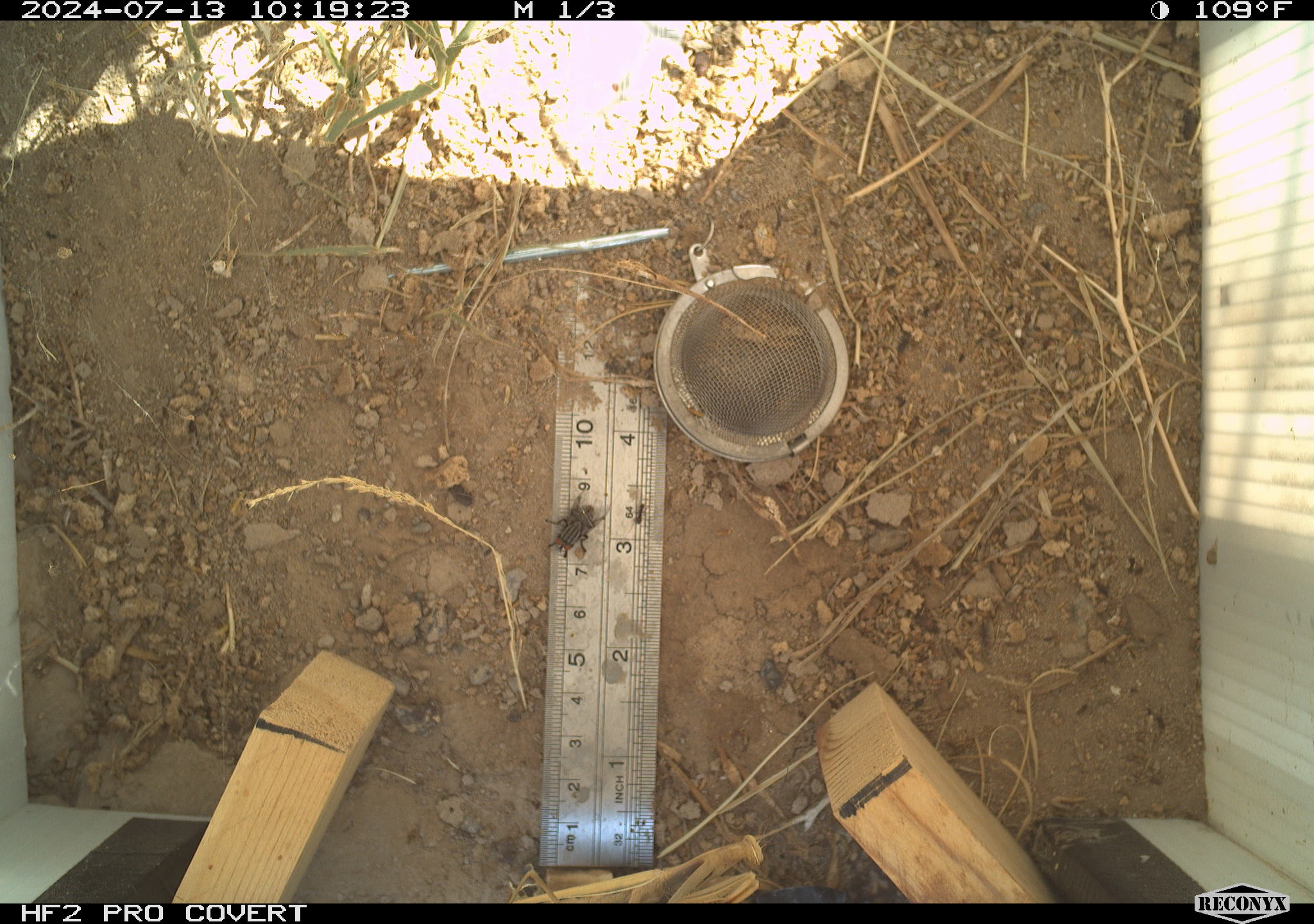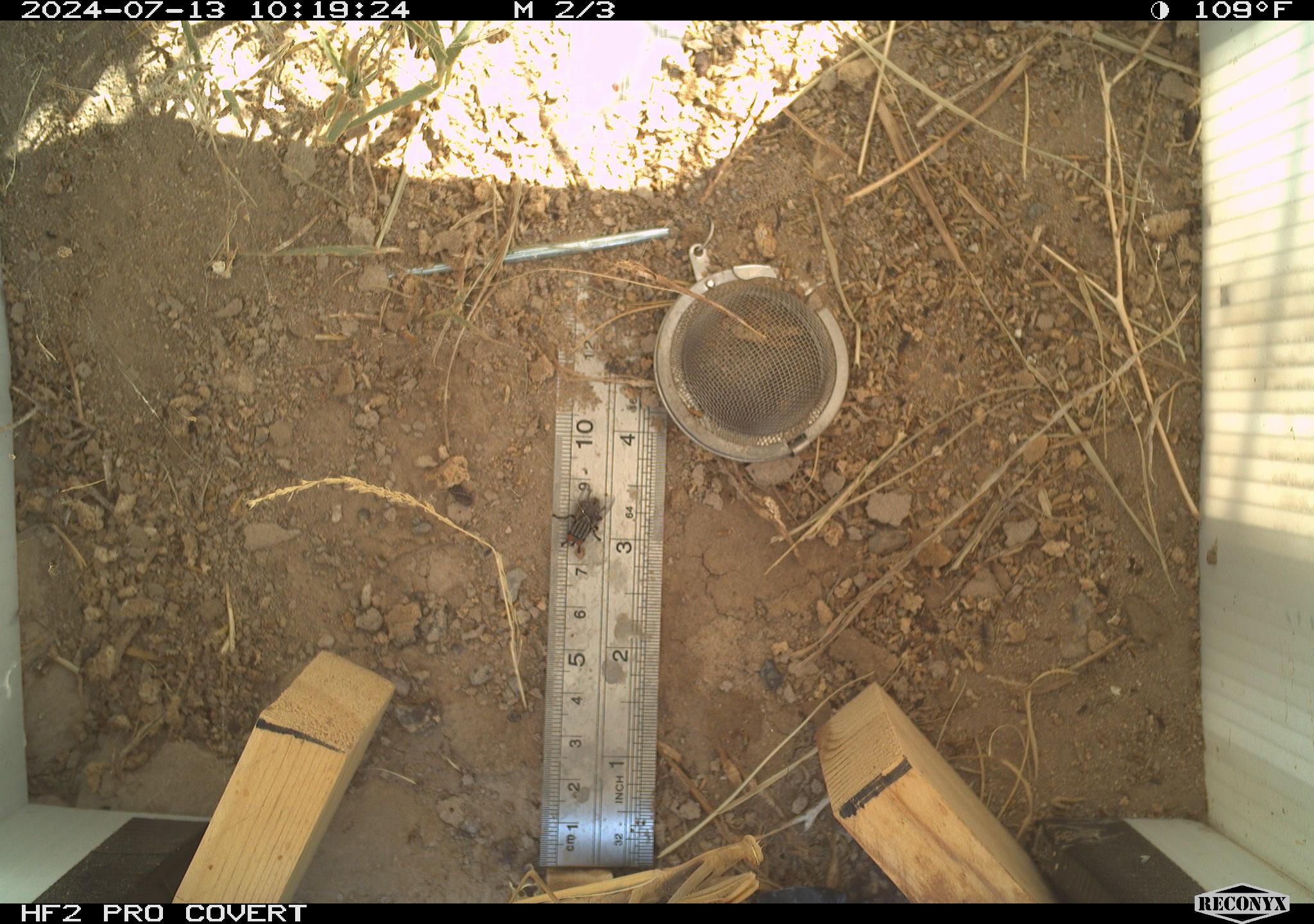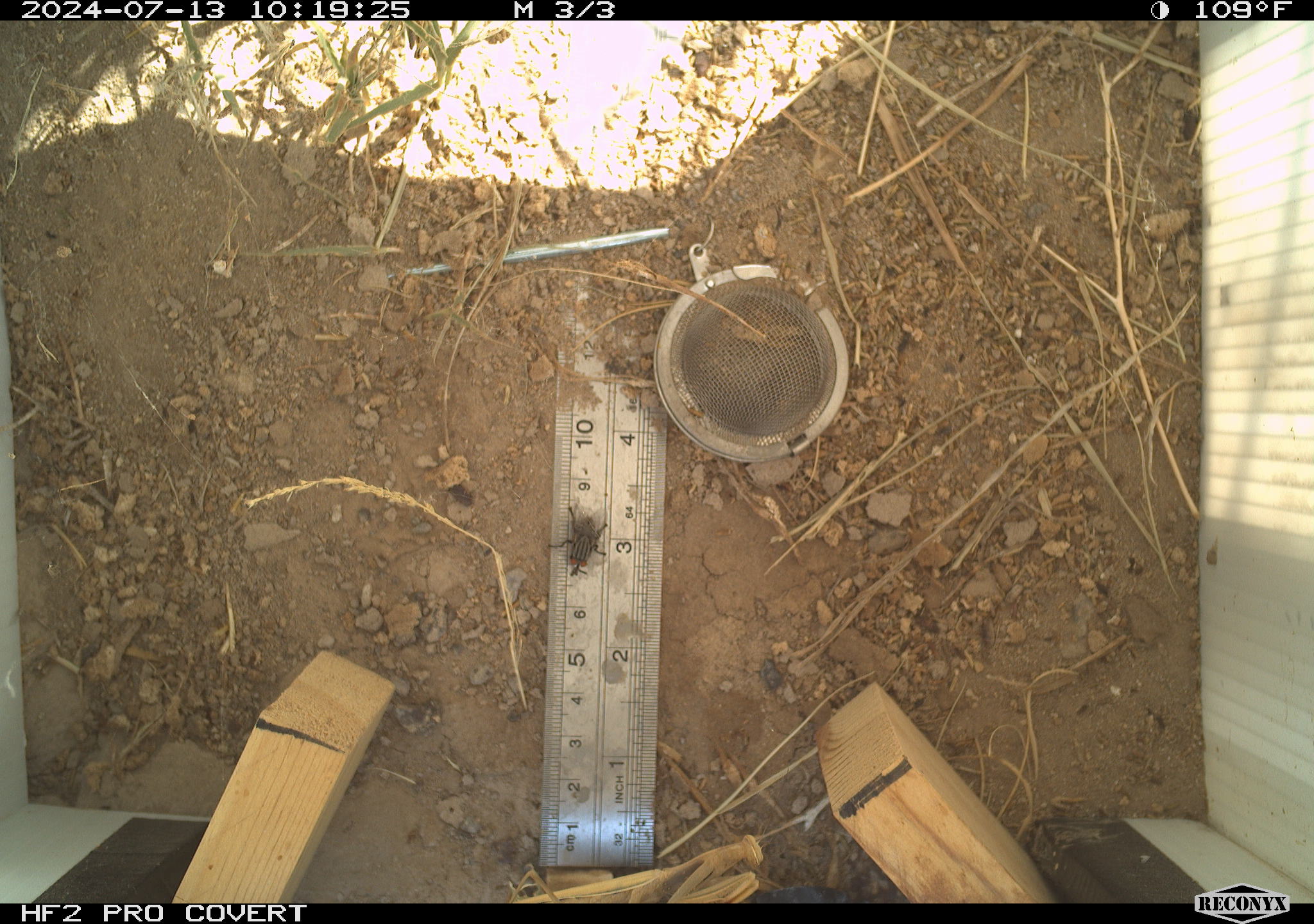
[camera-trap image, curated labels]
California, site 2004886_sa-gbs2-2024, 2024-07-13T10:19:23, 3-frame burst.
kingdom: Animalia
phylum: Arthropoda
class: Insecta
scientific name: Insecta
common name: insect